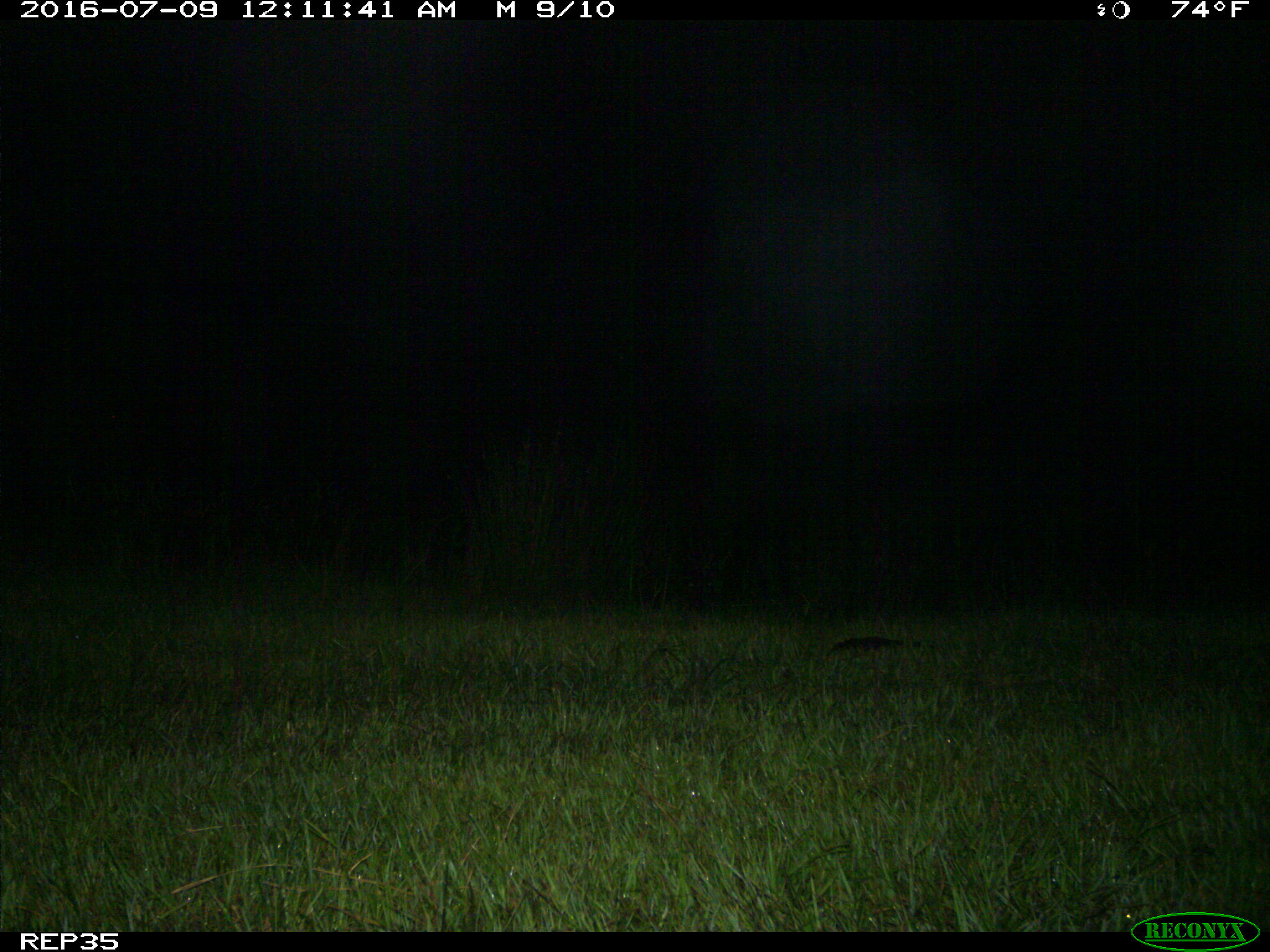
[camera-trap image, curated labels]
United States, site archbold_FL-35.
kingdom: Animalia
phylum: Chordata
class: Mammalia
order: Artiodactyla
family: Cervidae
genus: Odocoileus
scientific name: Odocoileus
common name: deer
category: unidentified deer